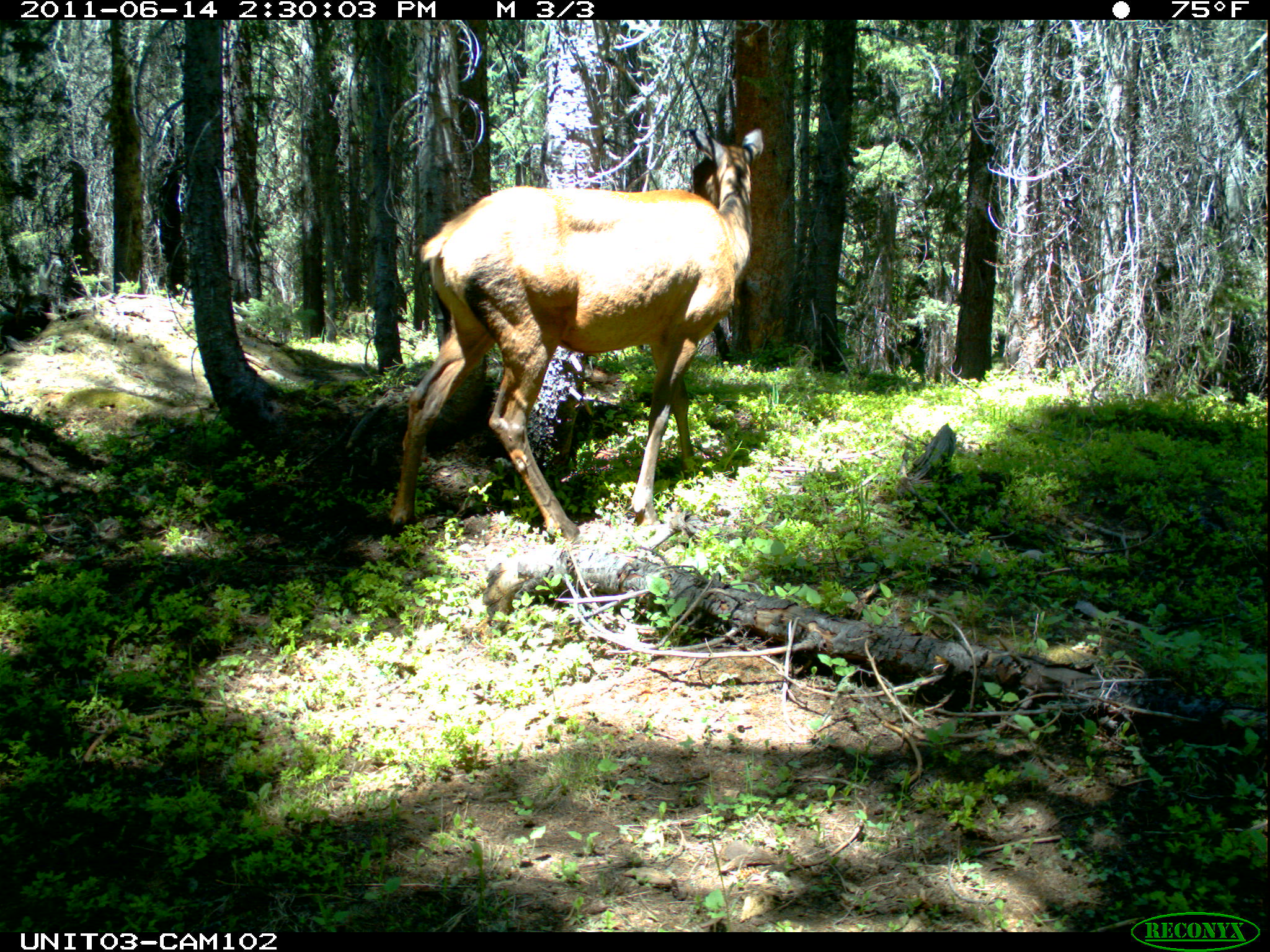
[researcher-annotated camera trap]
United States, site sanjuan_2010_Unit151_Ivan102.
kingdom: Animalia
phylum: Chordata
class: Mammalia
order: Artiodactyla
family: Cervidae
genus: Cervus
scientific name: Cervus elaphus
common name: red deer